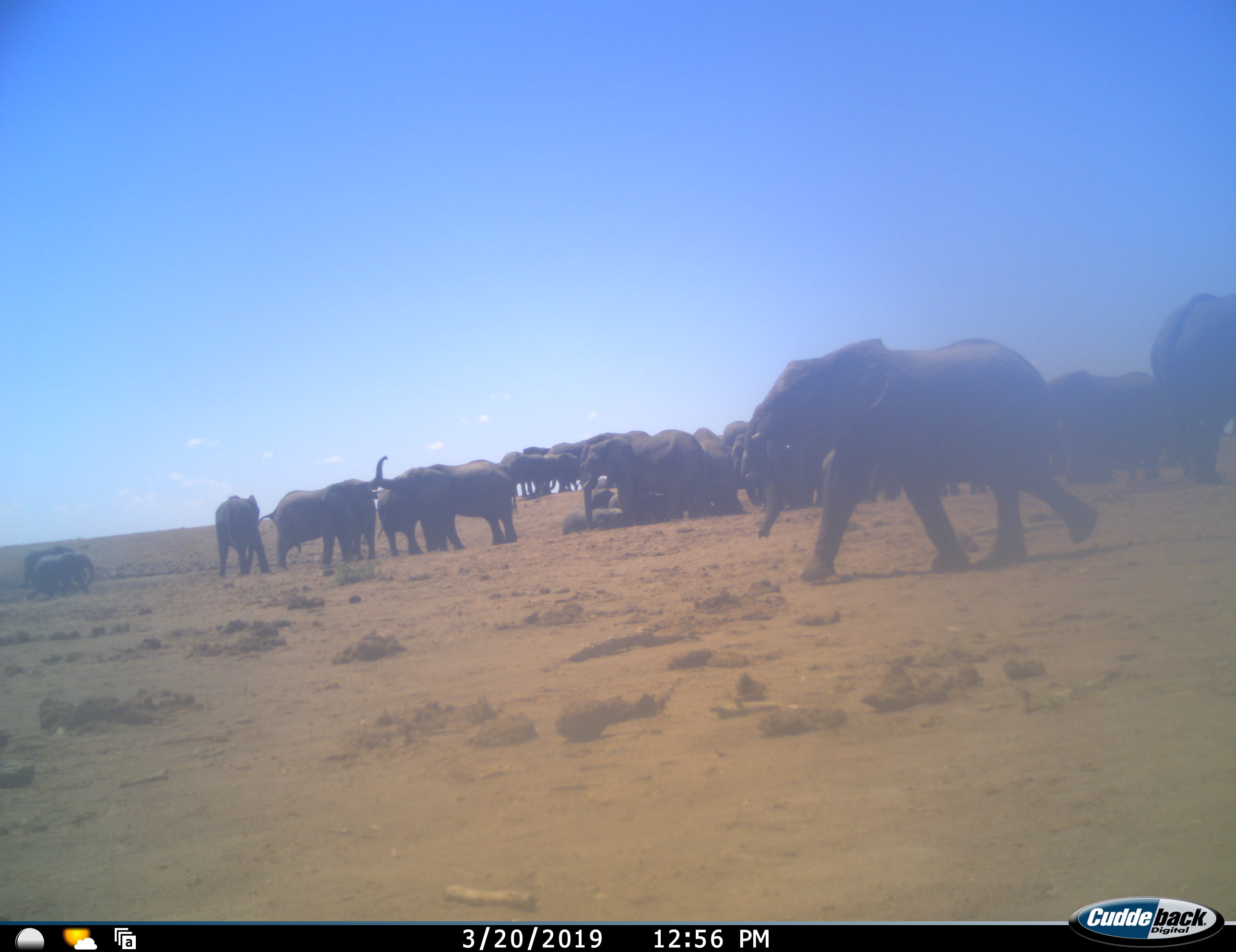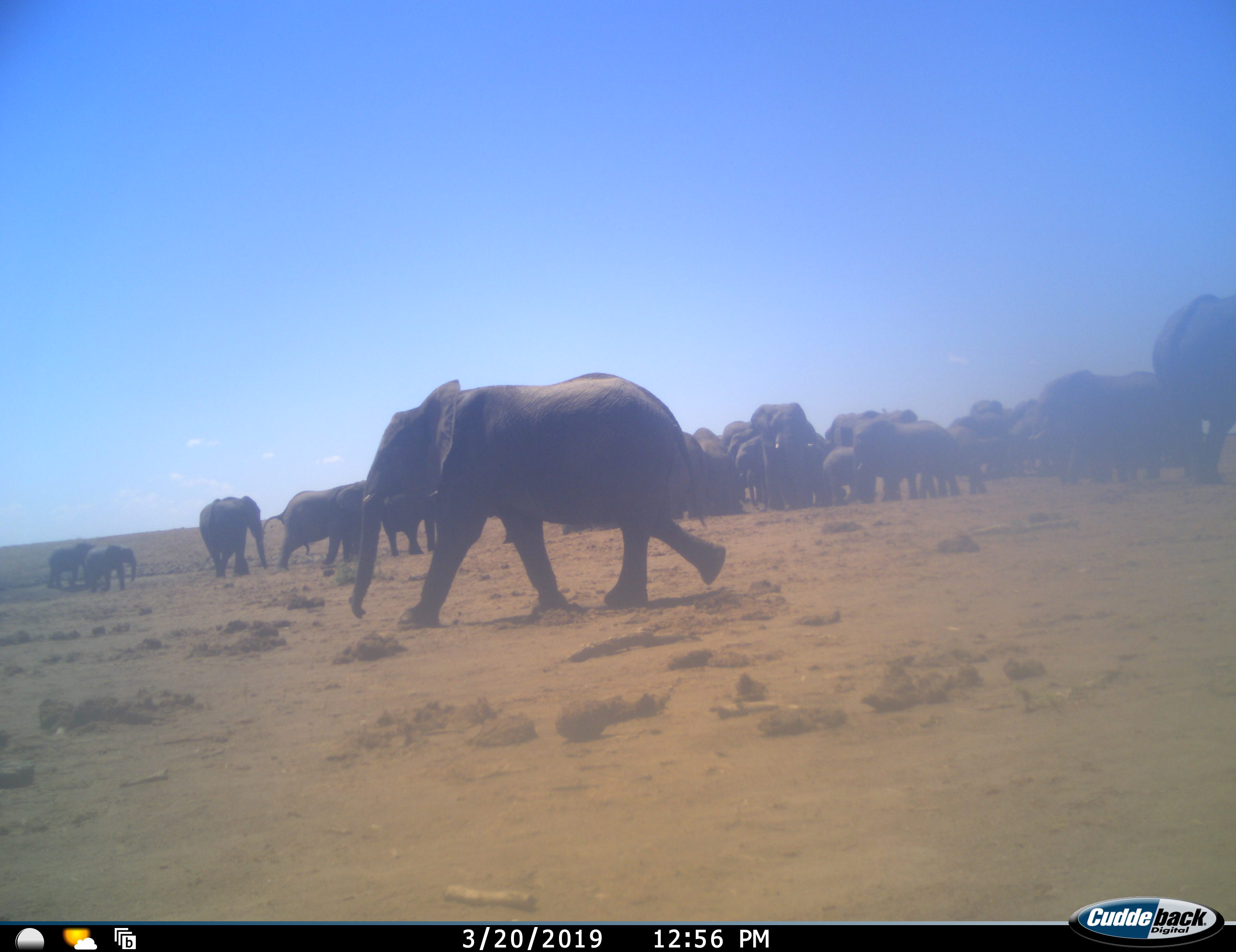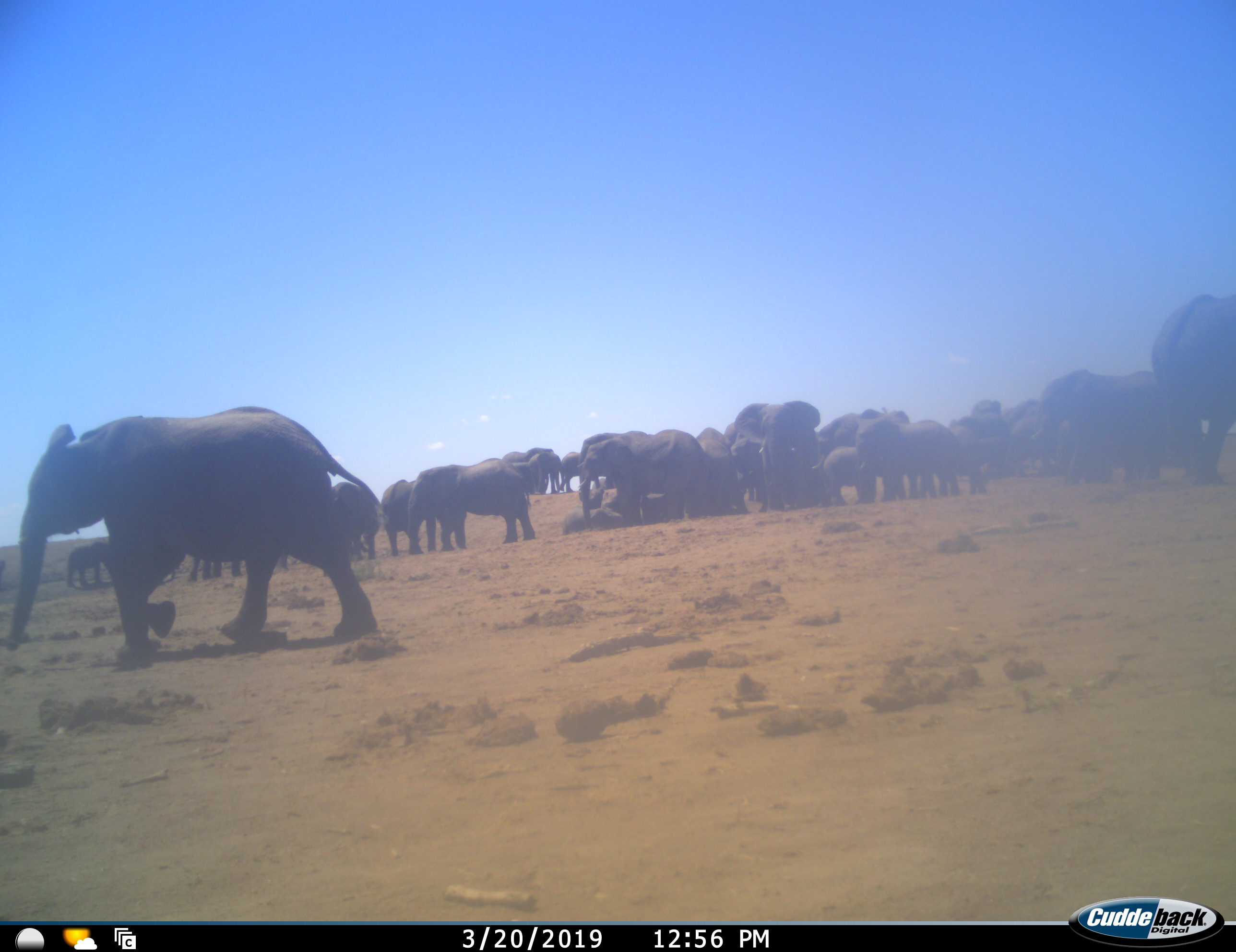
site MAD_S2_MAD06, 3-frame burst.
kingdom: Animalia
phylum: Chordata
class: Mammalia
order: Proboscidea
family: Elephantidae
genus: Loxodonta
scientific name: Loxodonta africana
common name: african bush elephant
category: elephant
Elephant (african bush elephant) (Loxodonta africana), count 11-50. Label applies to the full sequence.